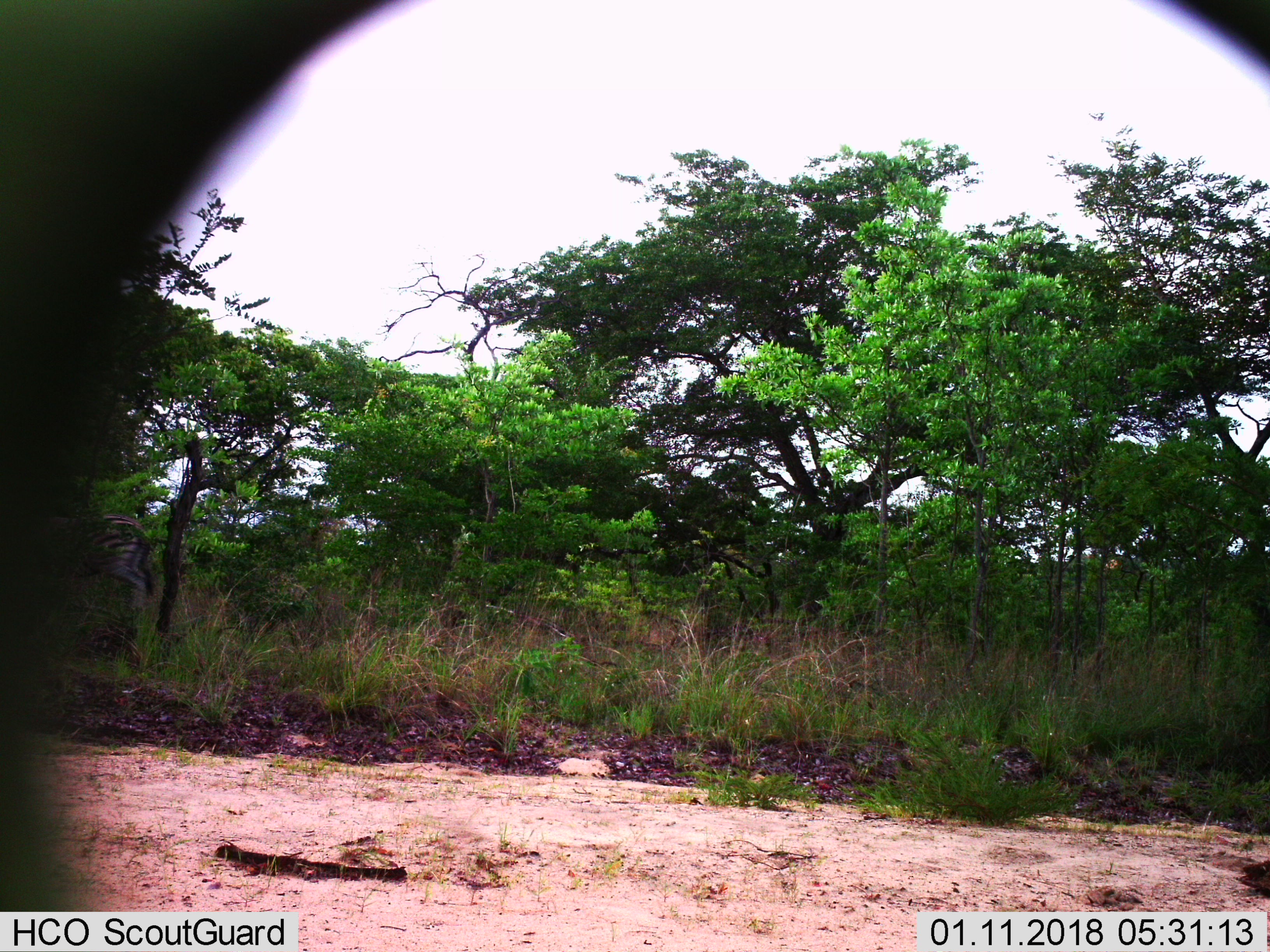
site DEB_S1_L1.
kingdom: Animalia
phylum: Chordata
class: Mammalia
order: Perissodactyla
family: Equidae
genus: Equus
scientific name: Equus quagga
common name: plains zebra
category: zebraplains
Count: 1.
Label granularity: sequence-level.